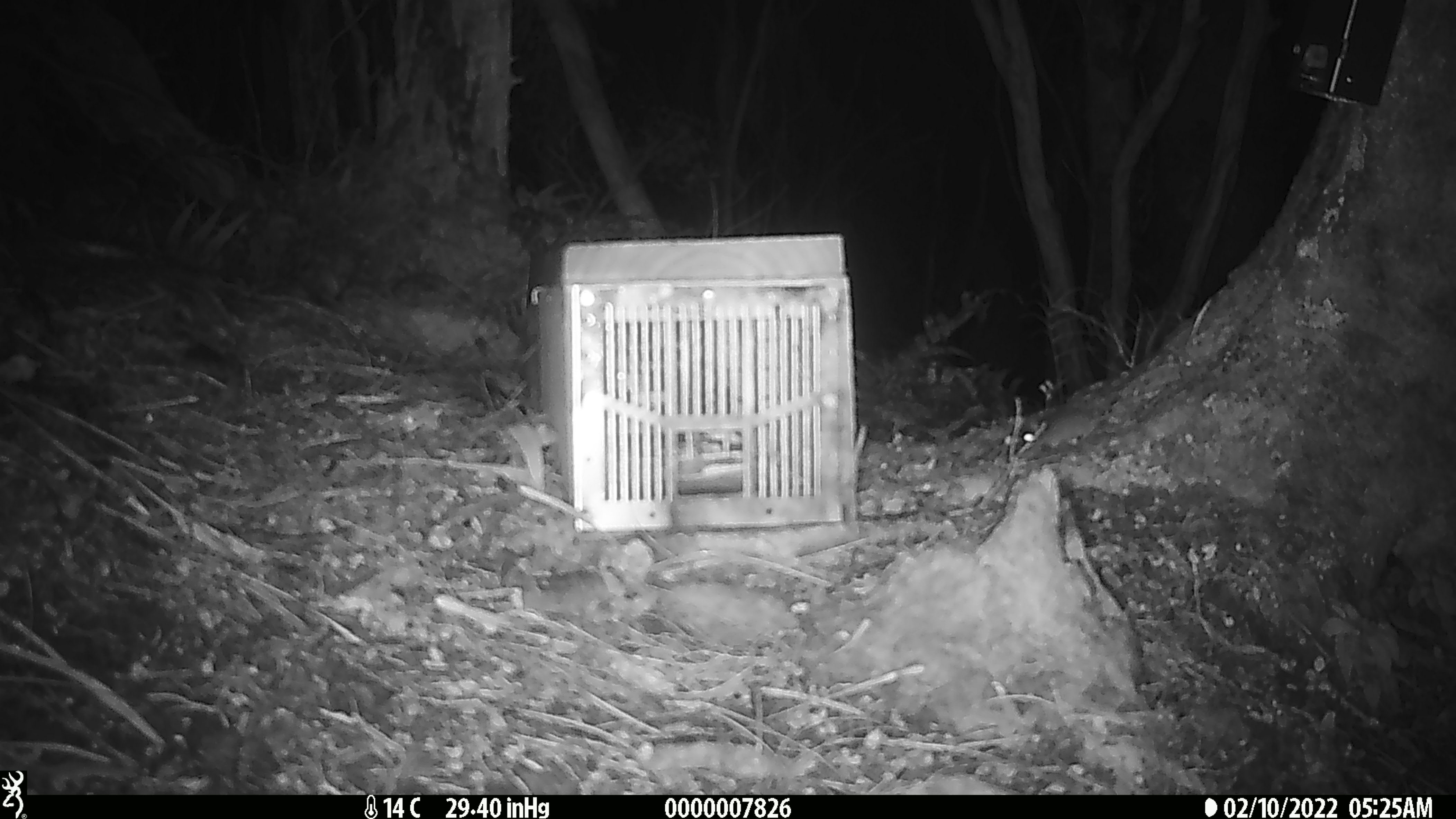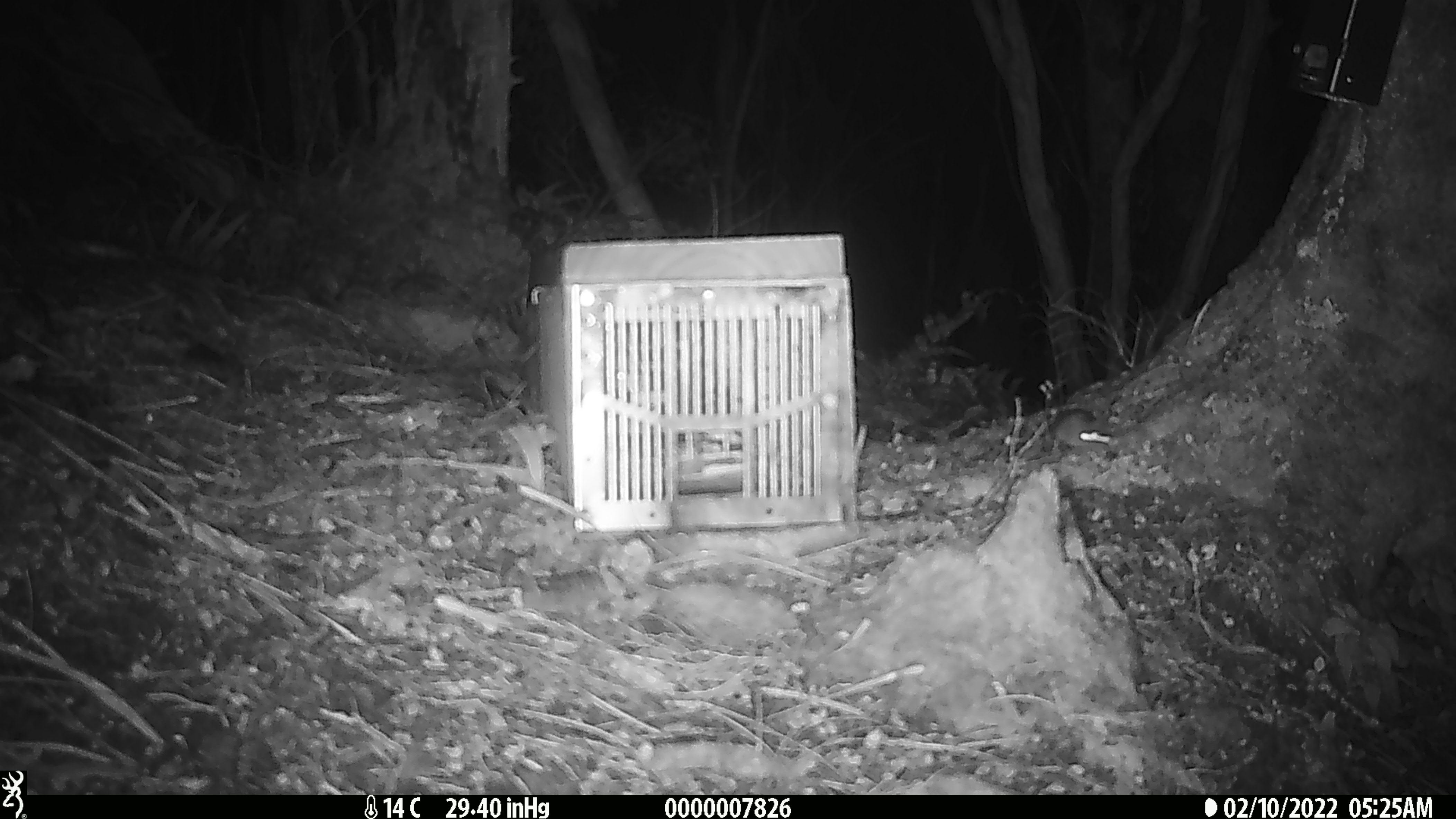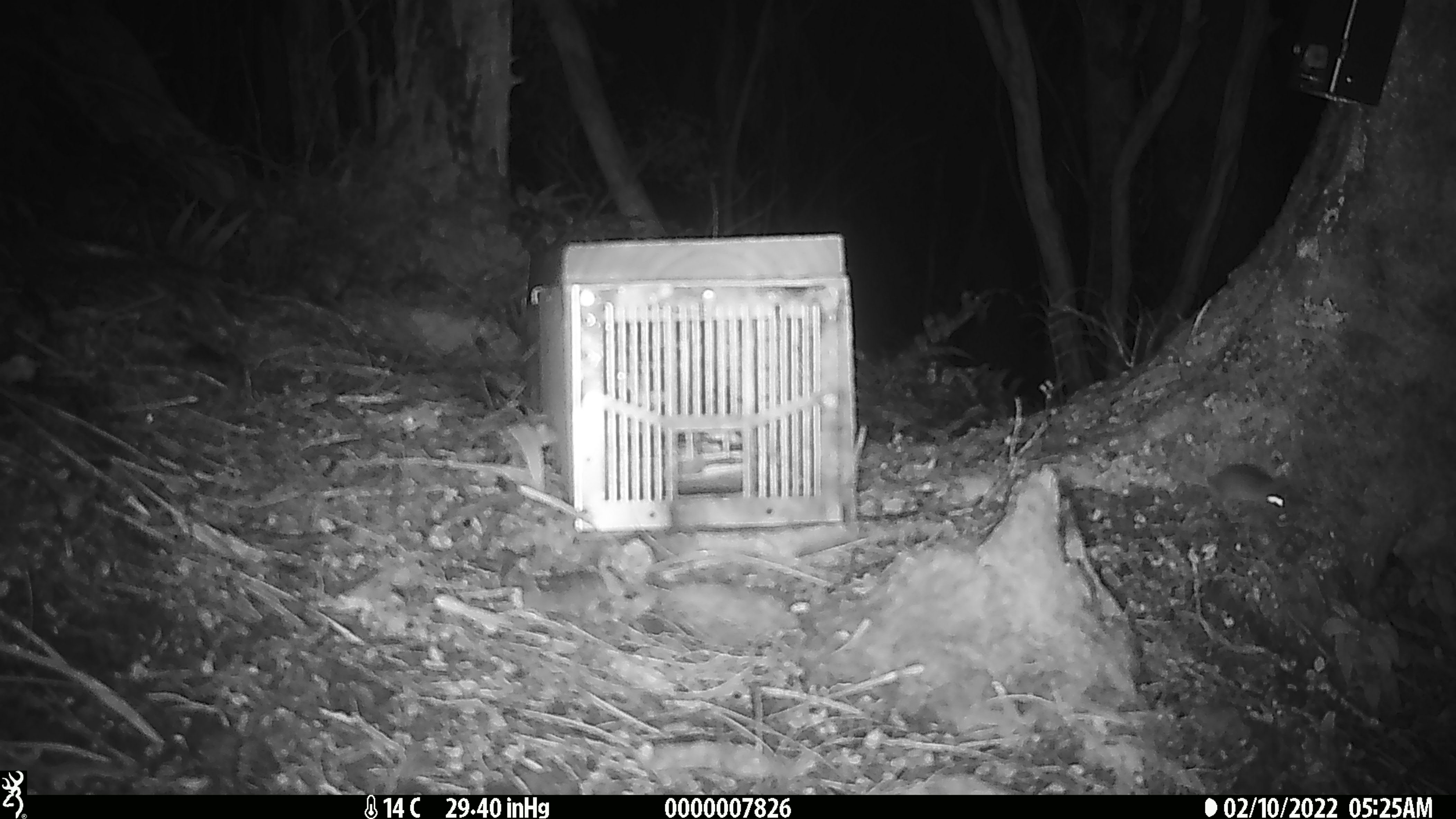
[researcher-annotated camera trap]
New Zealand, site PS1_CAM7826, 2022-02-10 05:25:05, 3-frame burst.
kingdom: Animalia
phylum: Chordata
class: Mammalia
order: Rodentia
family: Muridae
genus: Mus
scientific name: Mus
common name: mouse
Mouse (Mus).